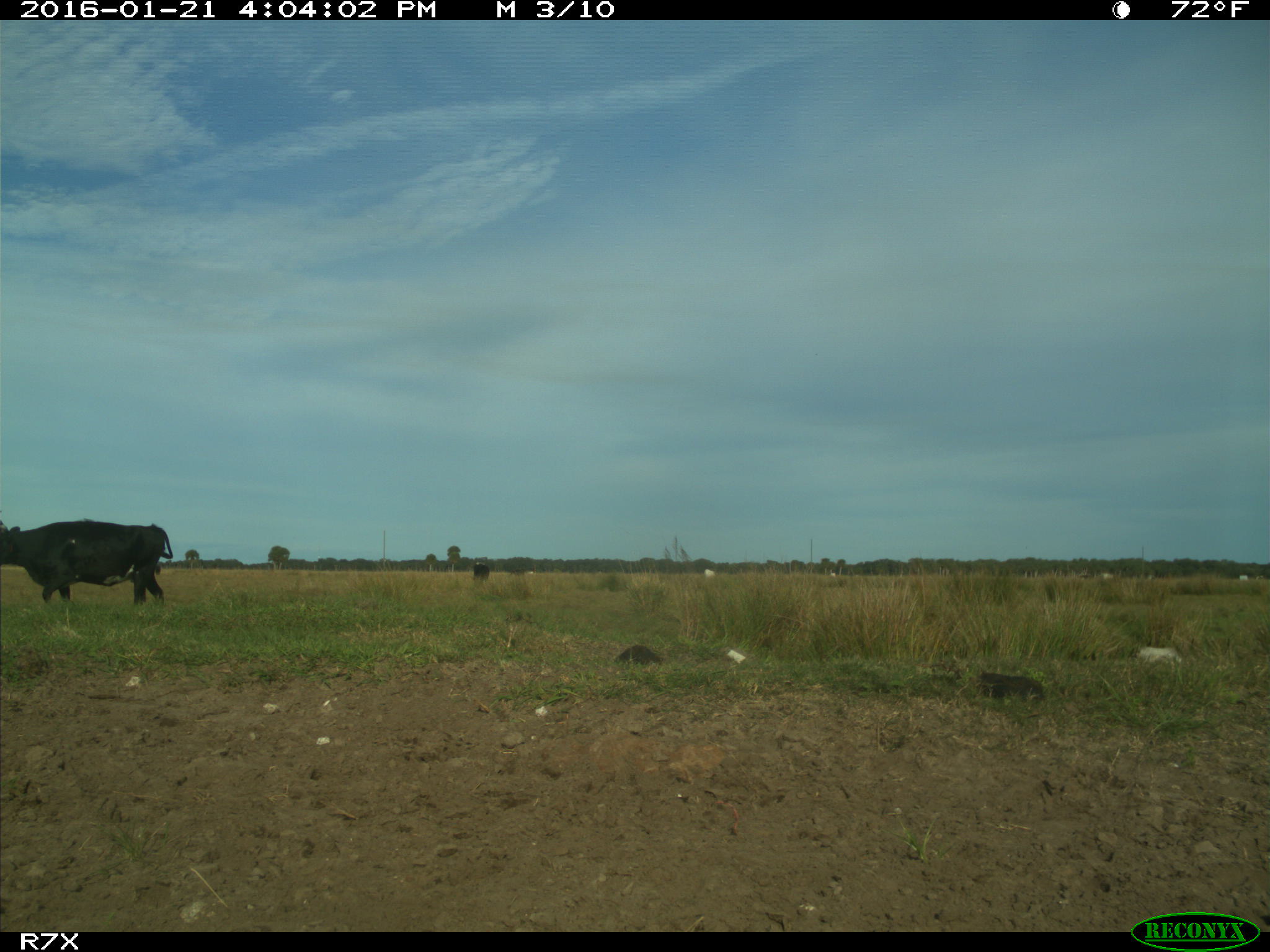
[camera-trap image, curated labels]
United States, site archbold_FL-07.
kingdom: Animalia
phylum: Chordata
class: Mammalia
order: Artiodactyla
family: Bovidae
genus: Bos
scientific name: Bos taurus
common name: domestic cow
Bos taurus (domestic cow).